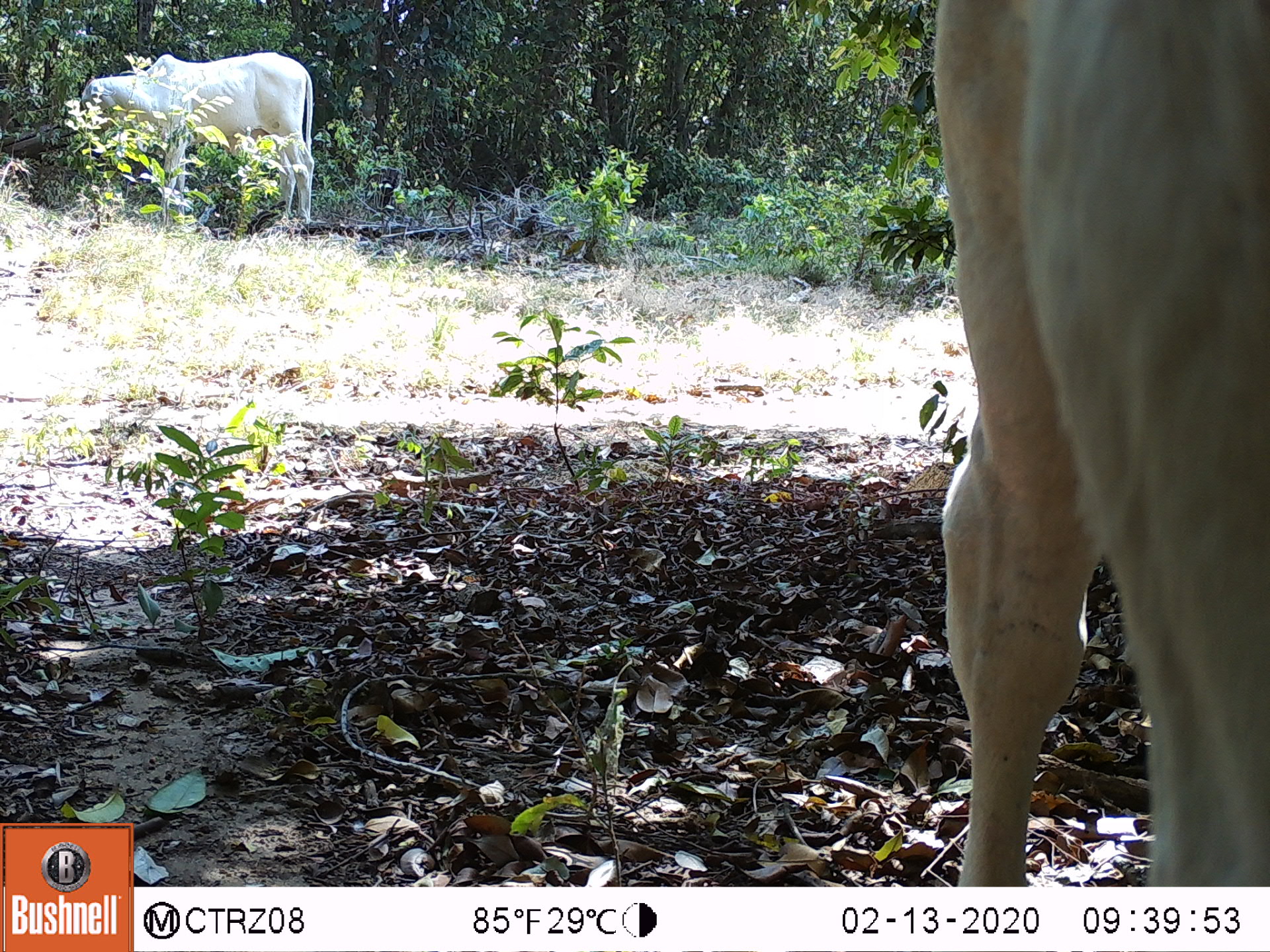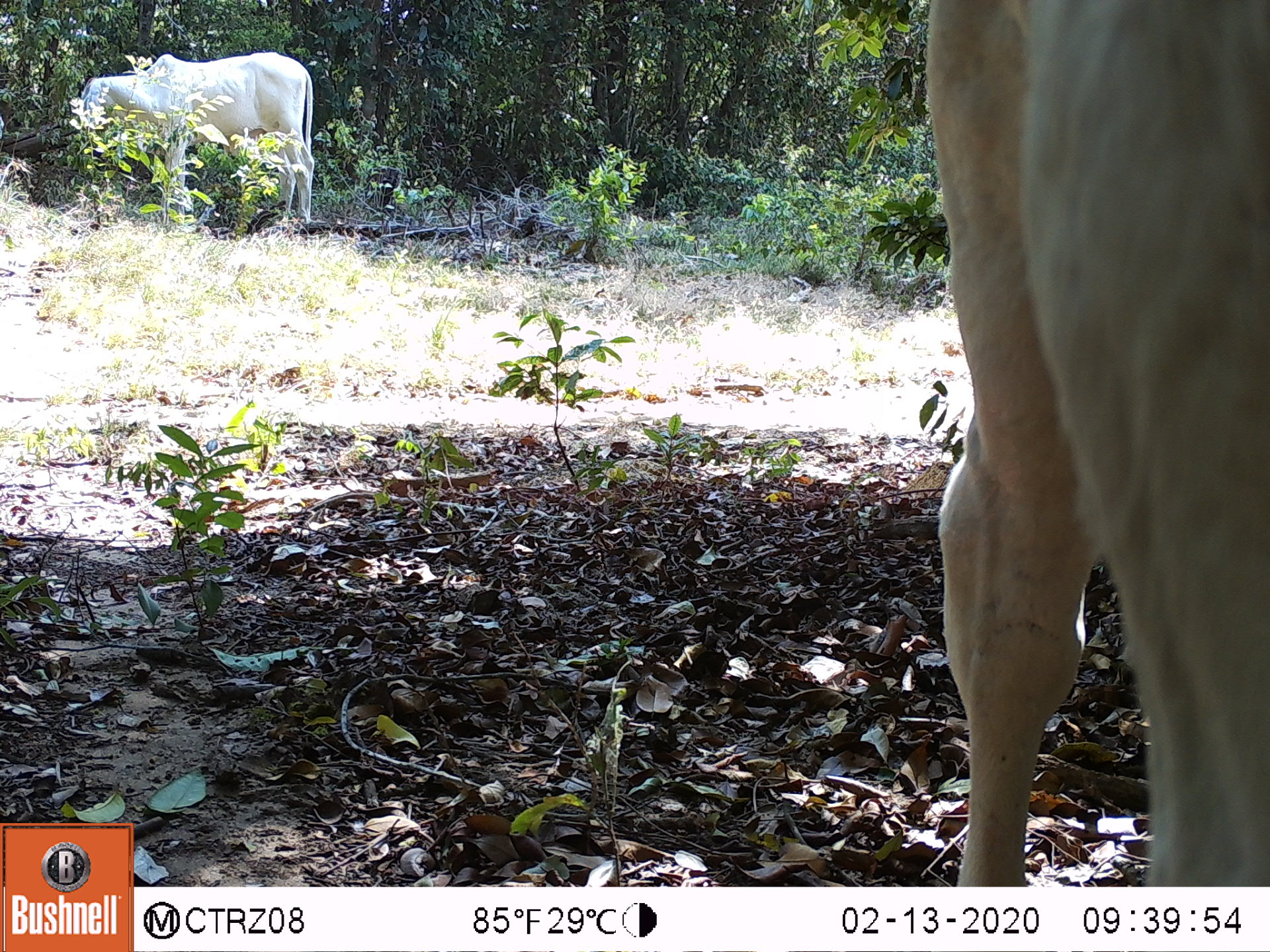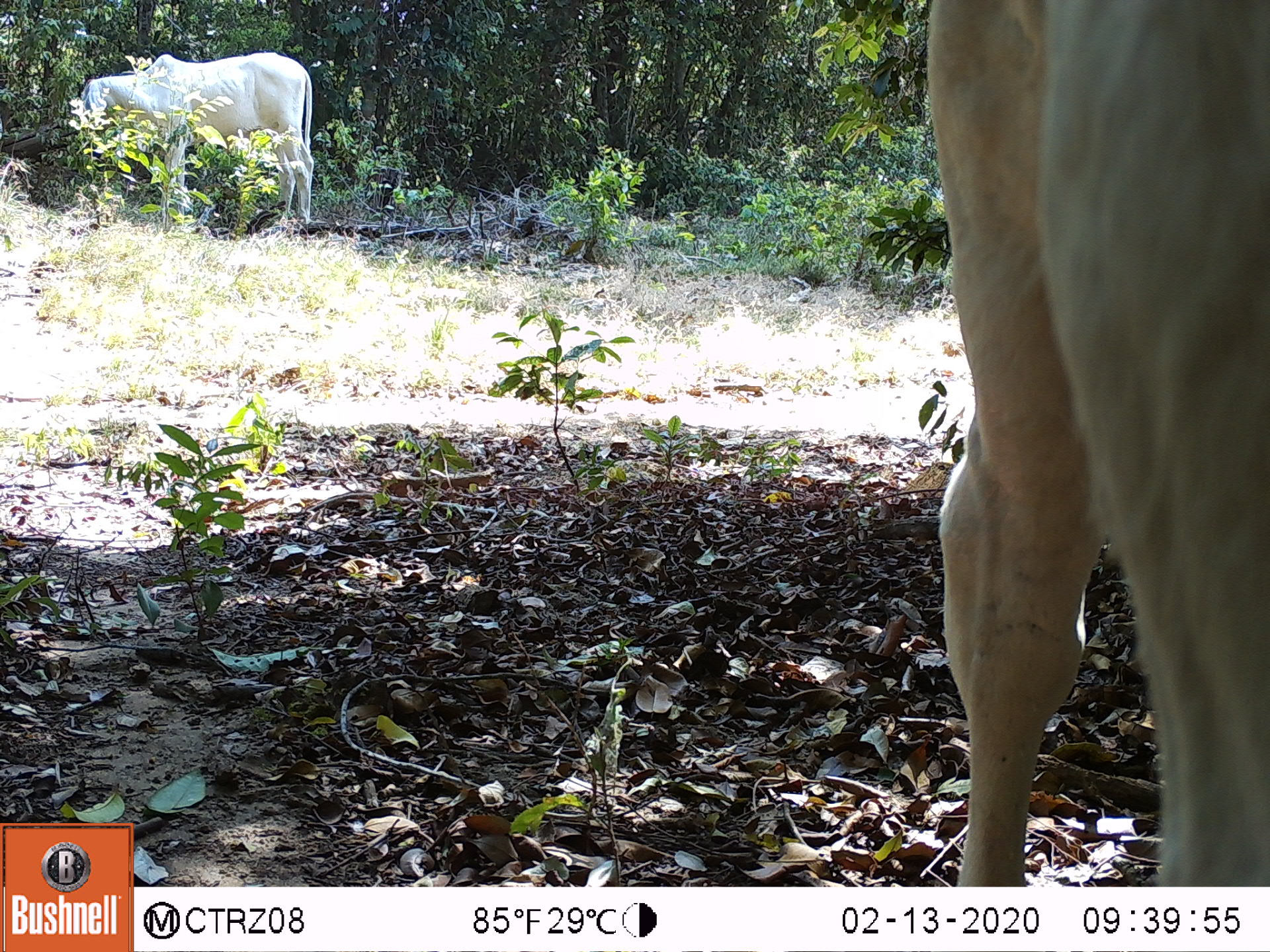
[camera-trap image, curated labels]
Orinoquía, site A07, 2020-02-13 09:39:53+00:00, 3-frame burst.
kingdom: Animalia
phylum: Chordata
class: Mammalia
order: Artiodactyla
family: Bovidae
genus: Bos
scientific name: Bos taurus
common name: cow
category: cattle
Cattle (cow) (Bos taurus).